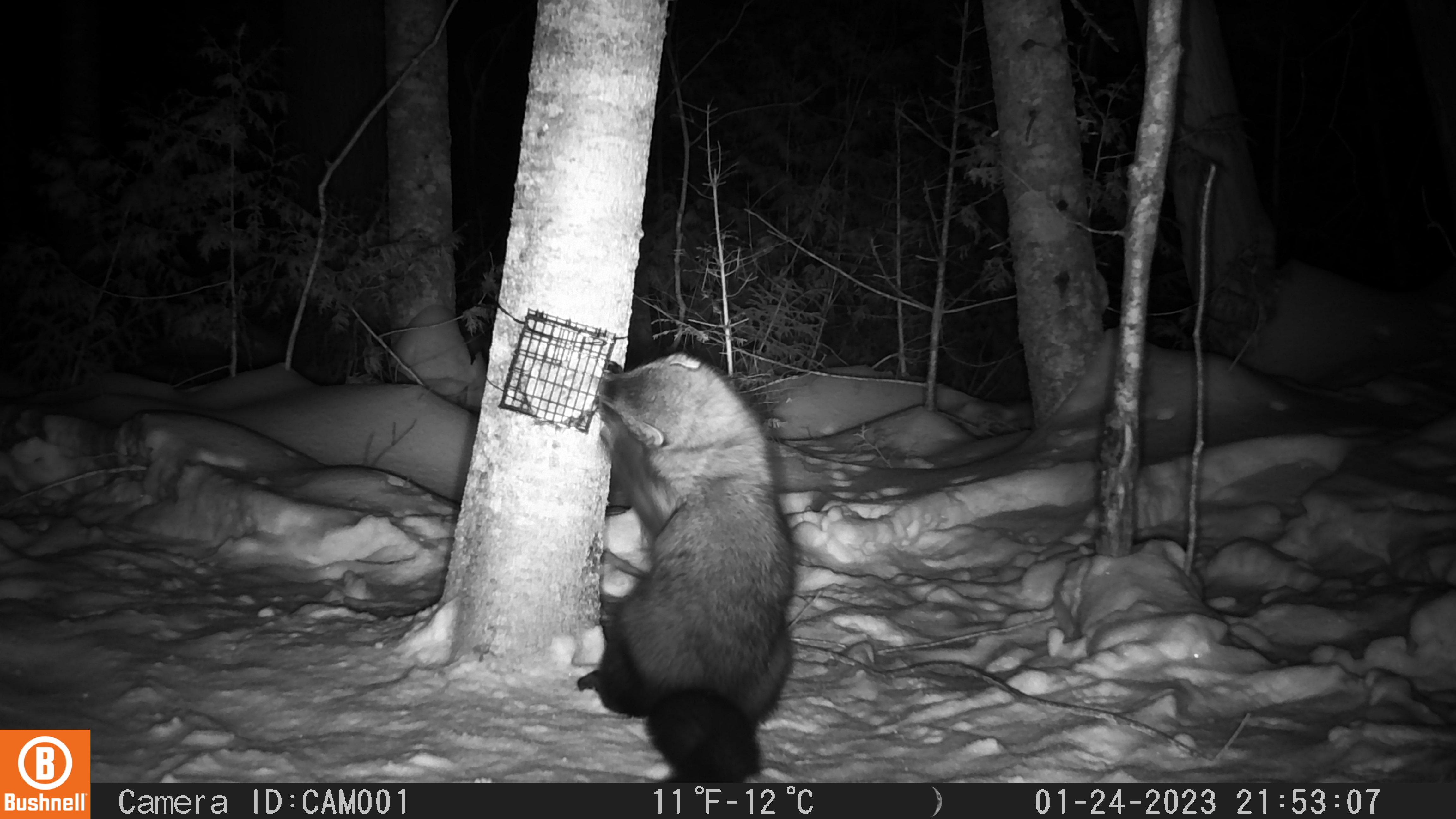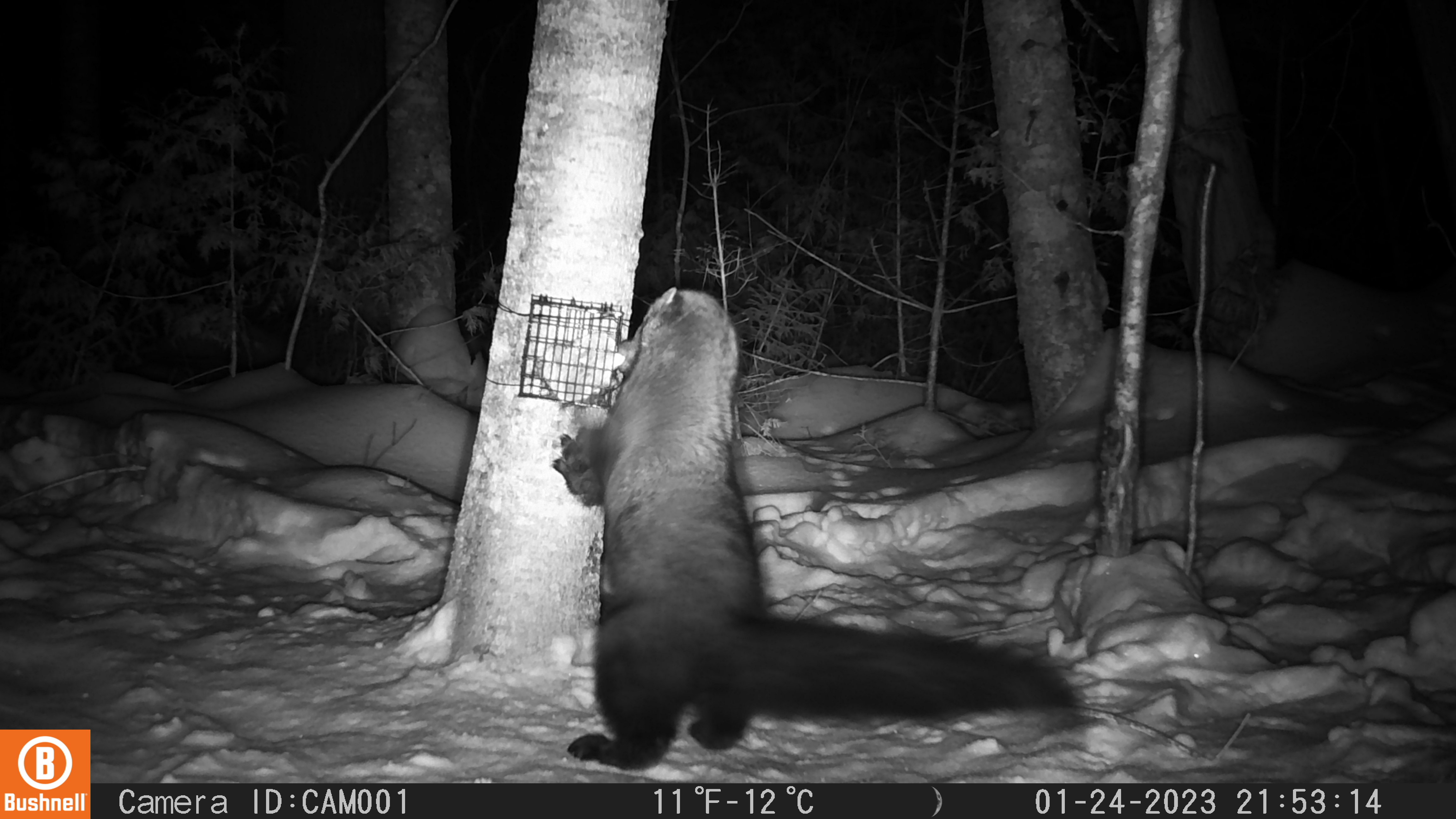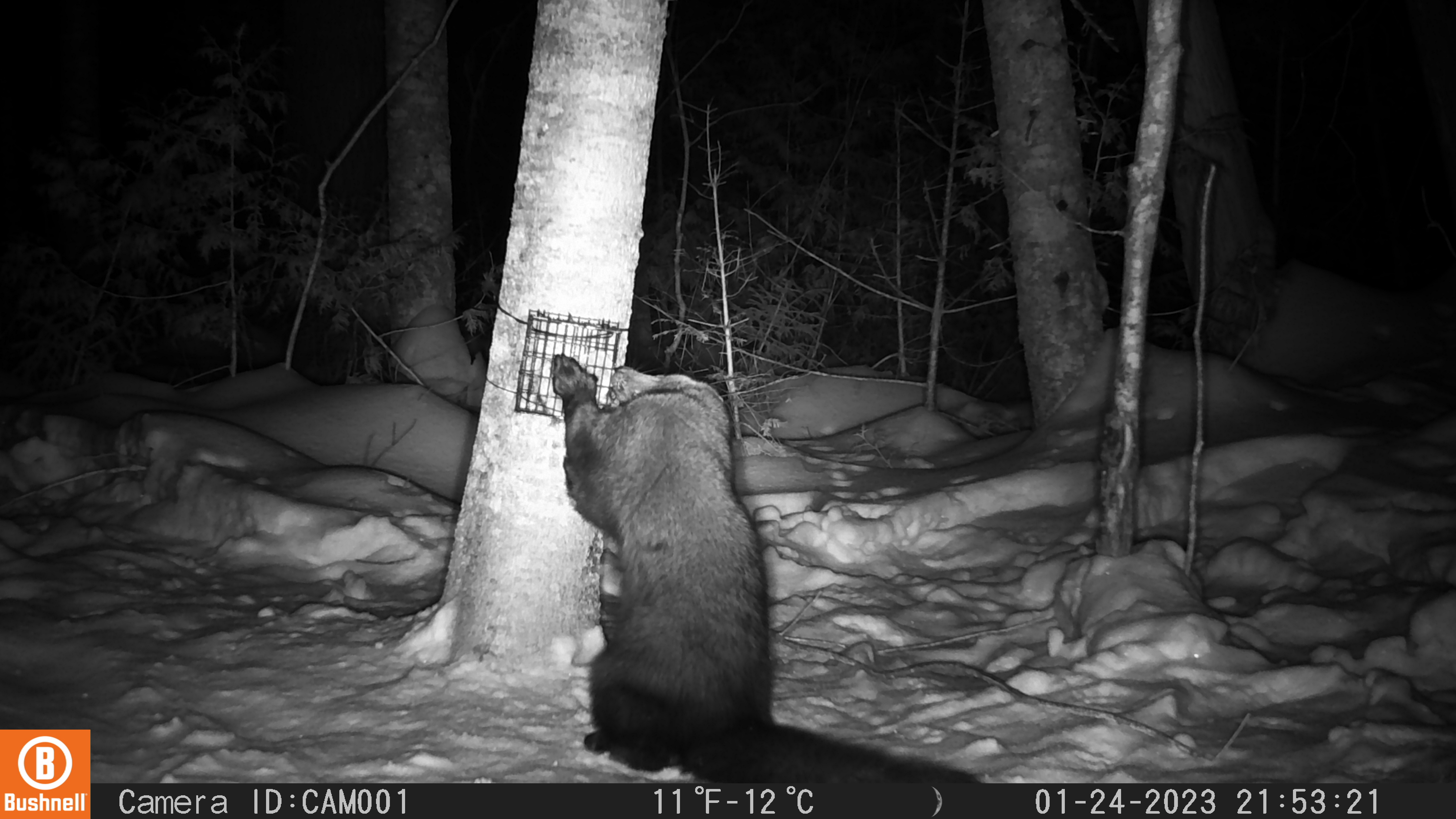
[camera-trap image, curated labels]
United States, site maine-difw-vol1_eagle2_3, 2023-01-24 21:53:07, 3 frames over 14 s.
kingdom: Animalia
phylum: Chordata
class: Mammalia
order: Carnivora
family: Mustelidae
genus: Pekania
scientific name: Pekania pennanti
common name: fisher